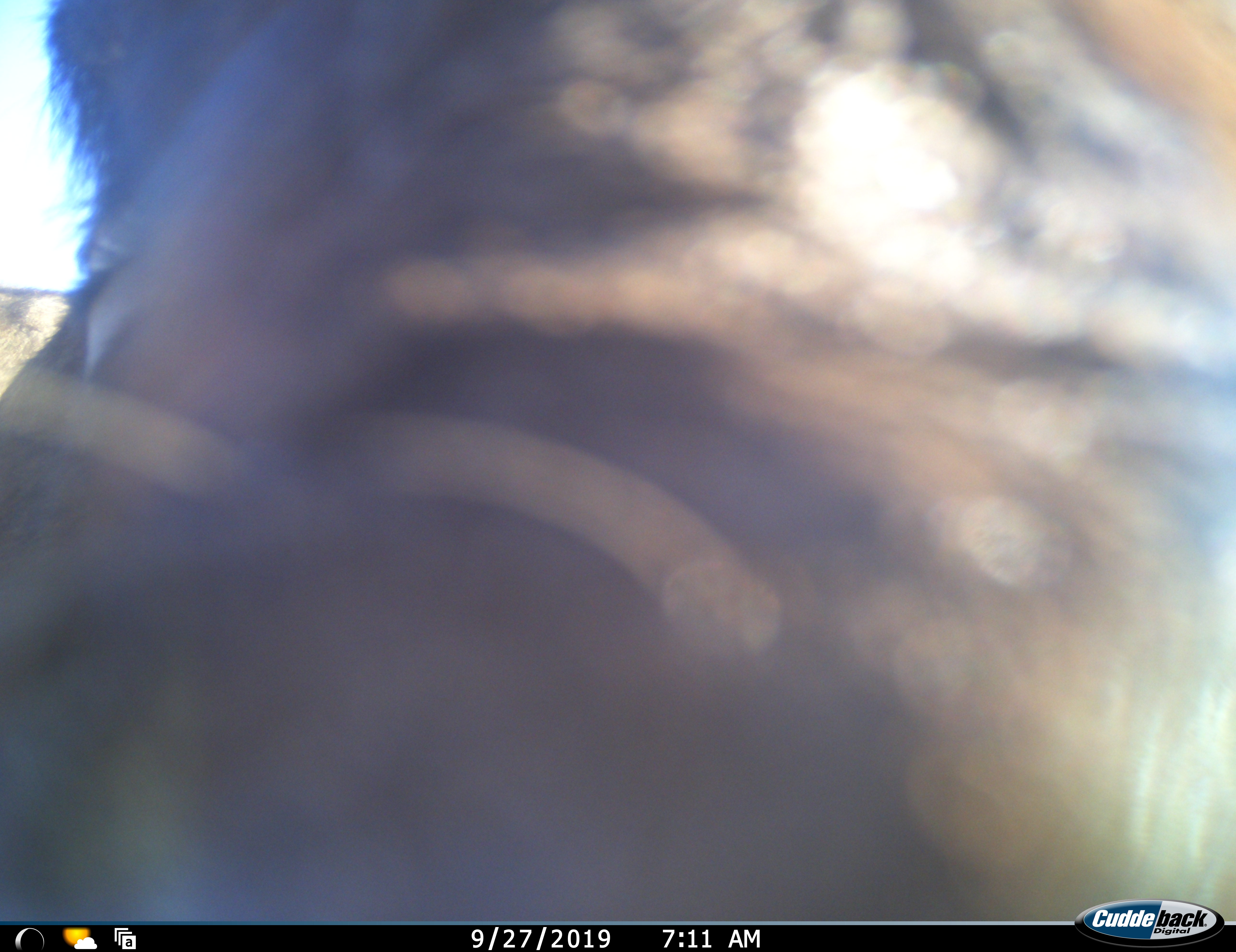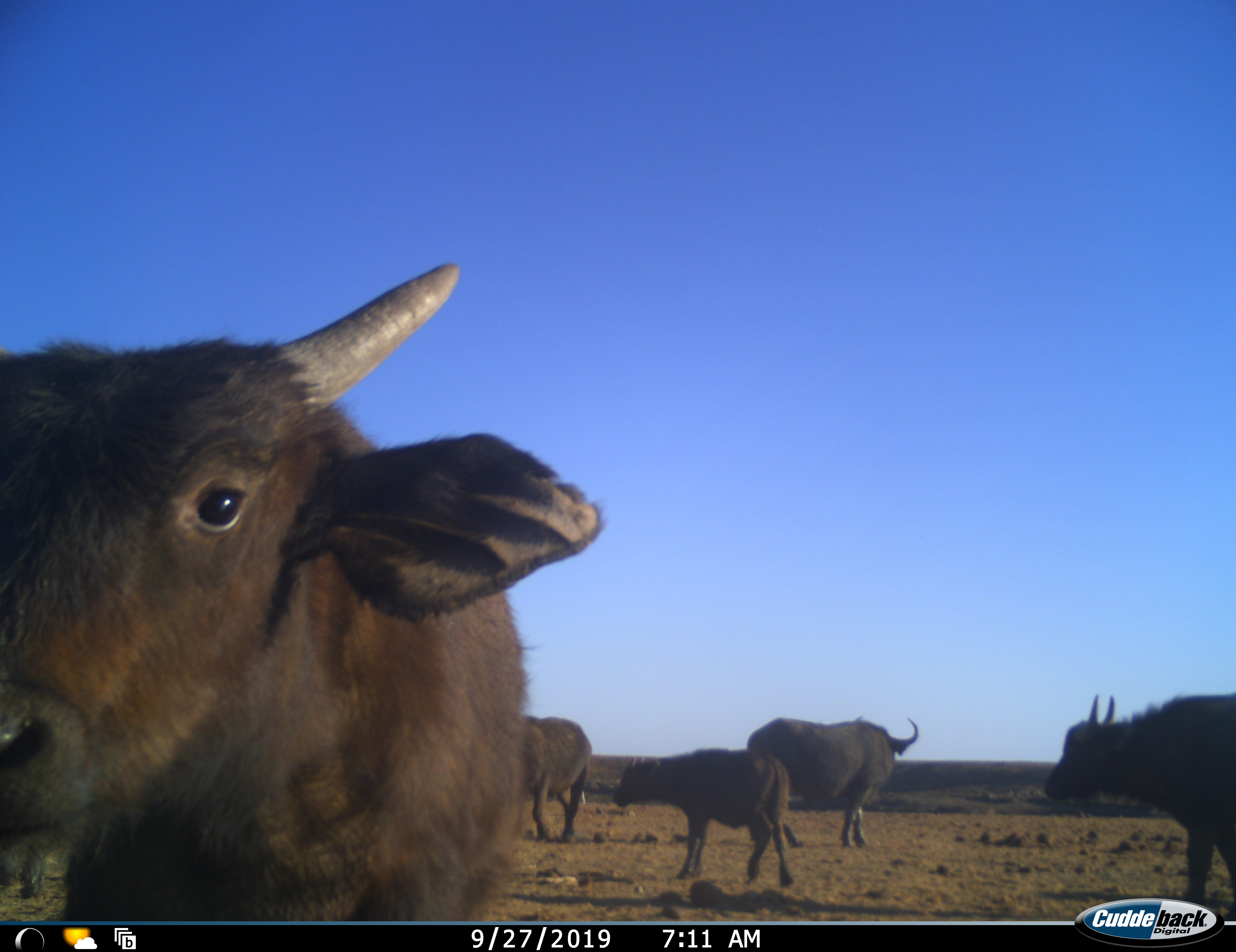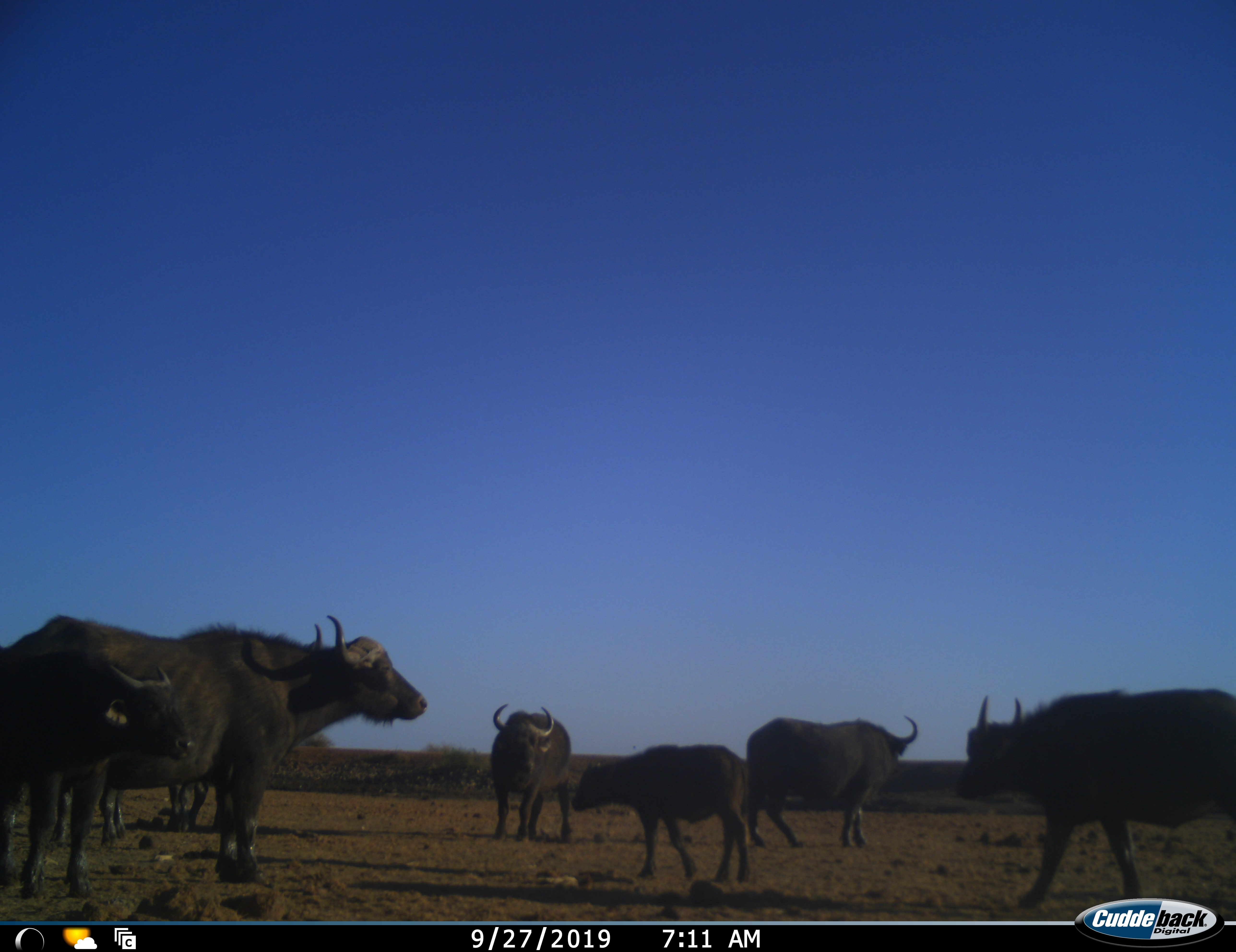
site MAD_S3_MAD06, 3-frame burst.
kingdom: Animalia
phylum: Chordata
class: Mammalia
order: Artiodactyla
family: Bovidae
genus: Syncerus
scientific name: Syncerus caffer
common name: african buffalo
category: buffalo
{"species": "buffalo (african buffalo) (Syncerus caffer)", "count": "7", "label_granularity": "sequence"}